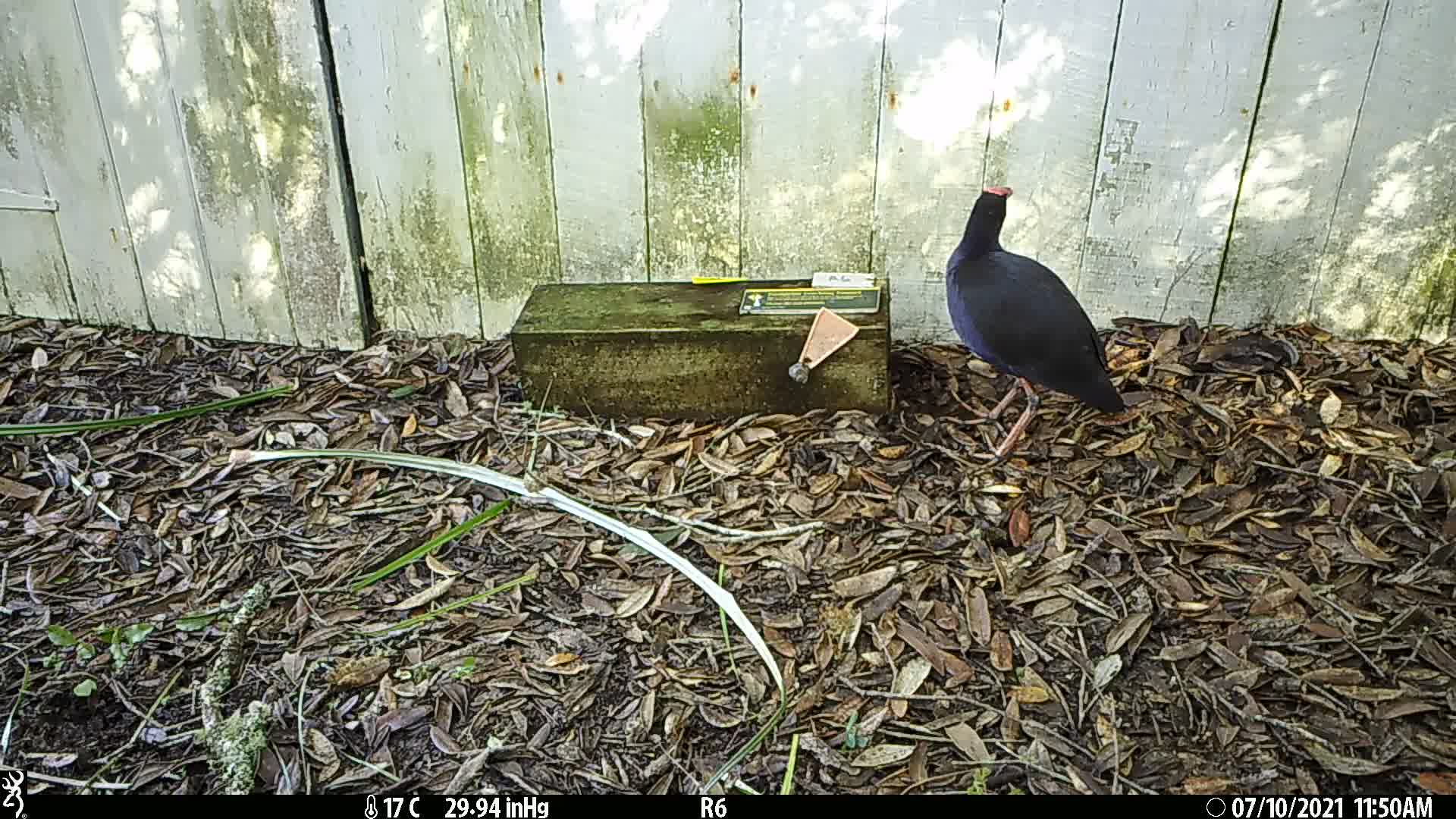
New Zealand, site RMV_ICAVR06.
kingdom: Animalia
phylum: Chordata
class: Aves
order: Gruiformes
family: Rallidae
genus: Porphyrio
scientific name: Porphyrio melanotus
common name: australasian swamphen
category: pukeko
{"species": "pukeko (australasian swamphen) (Porphyrio melanotus)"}